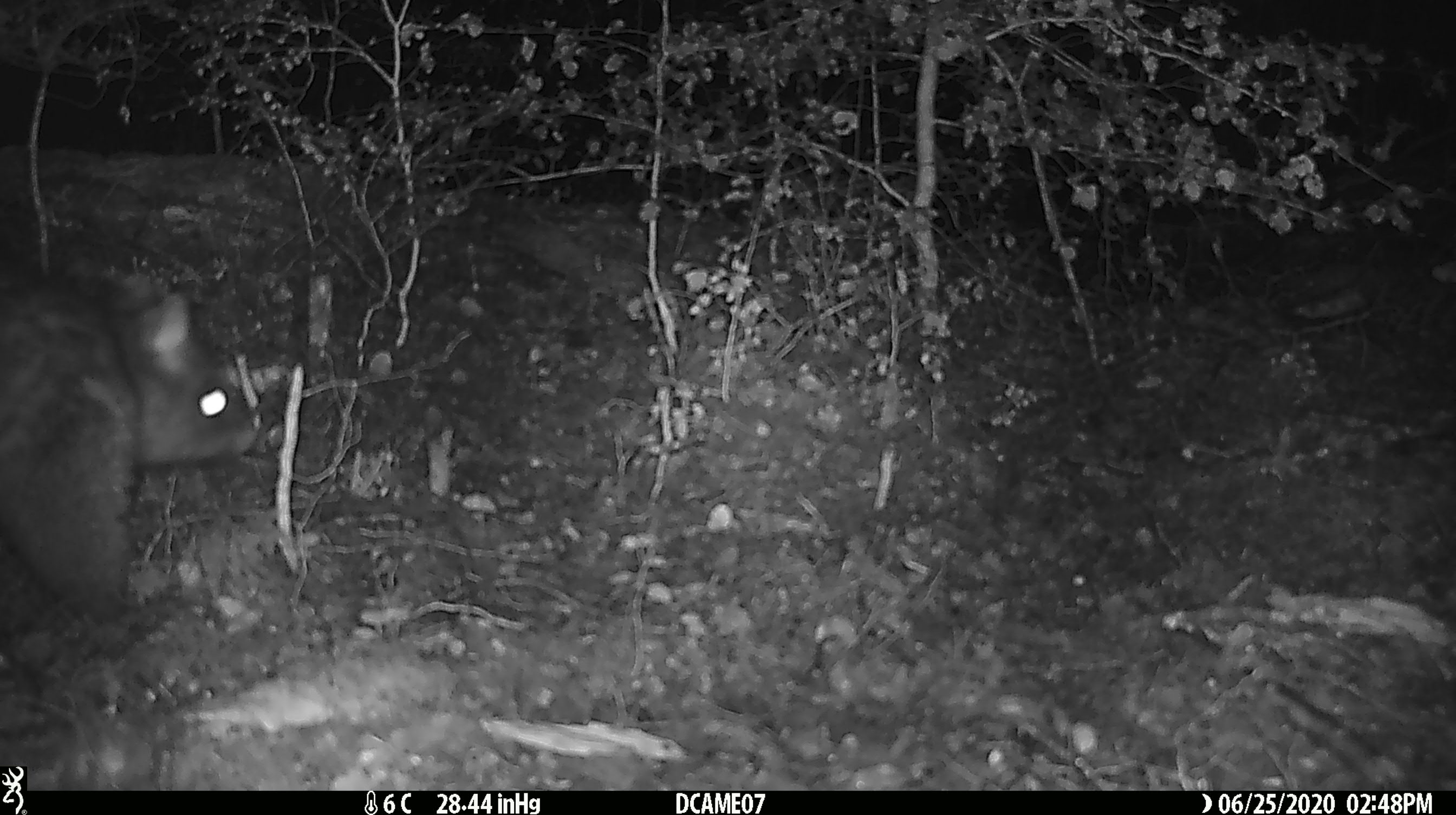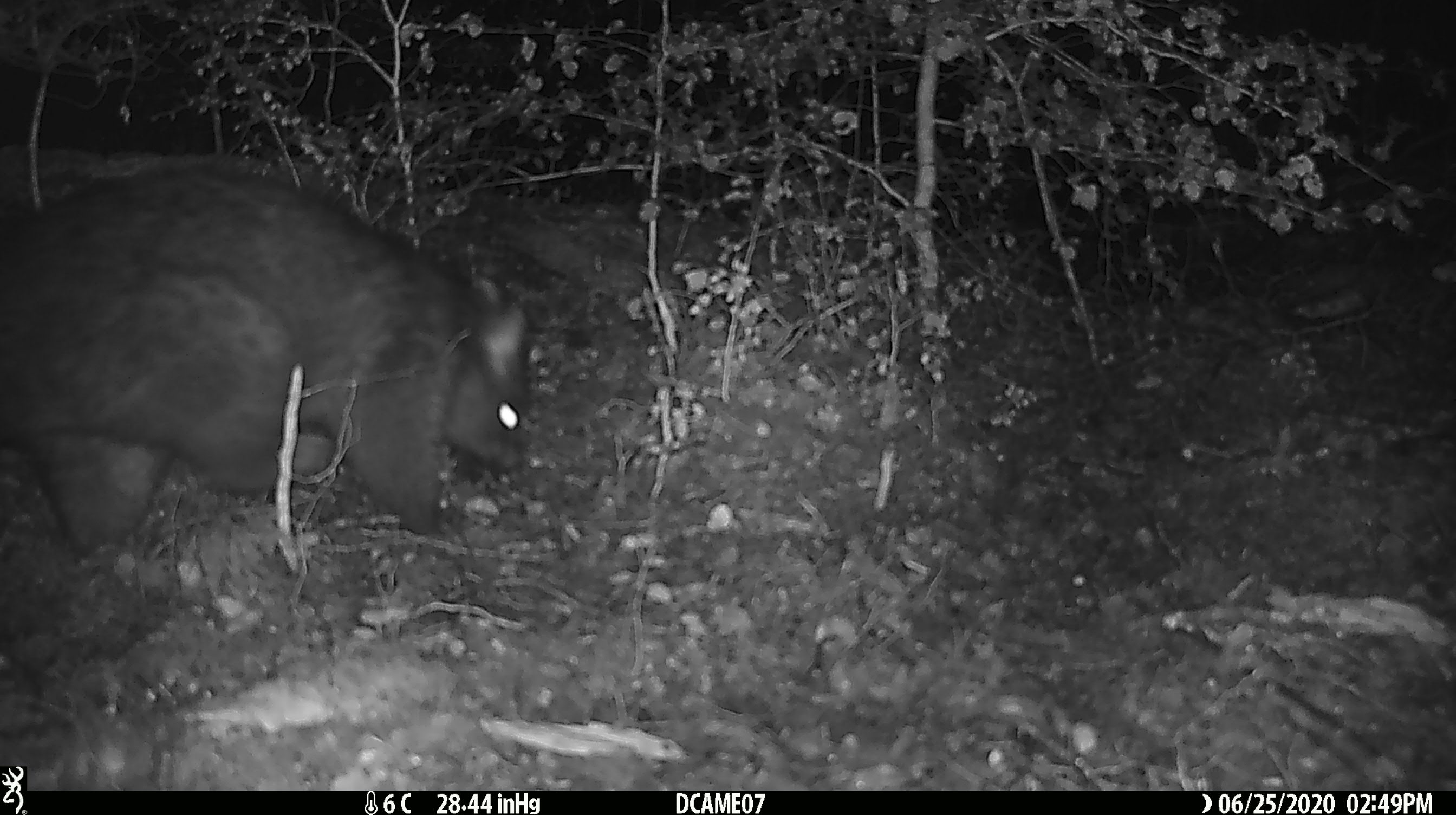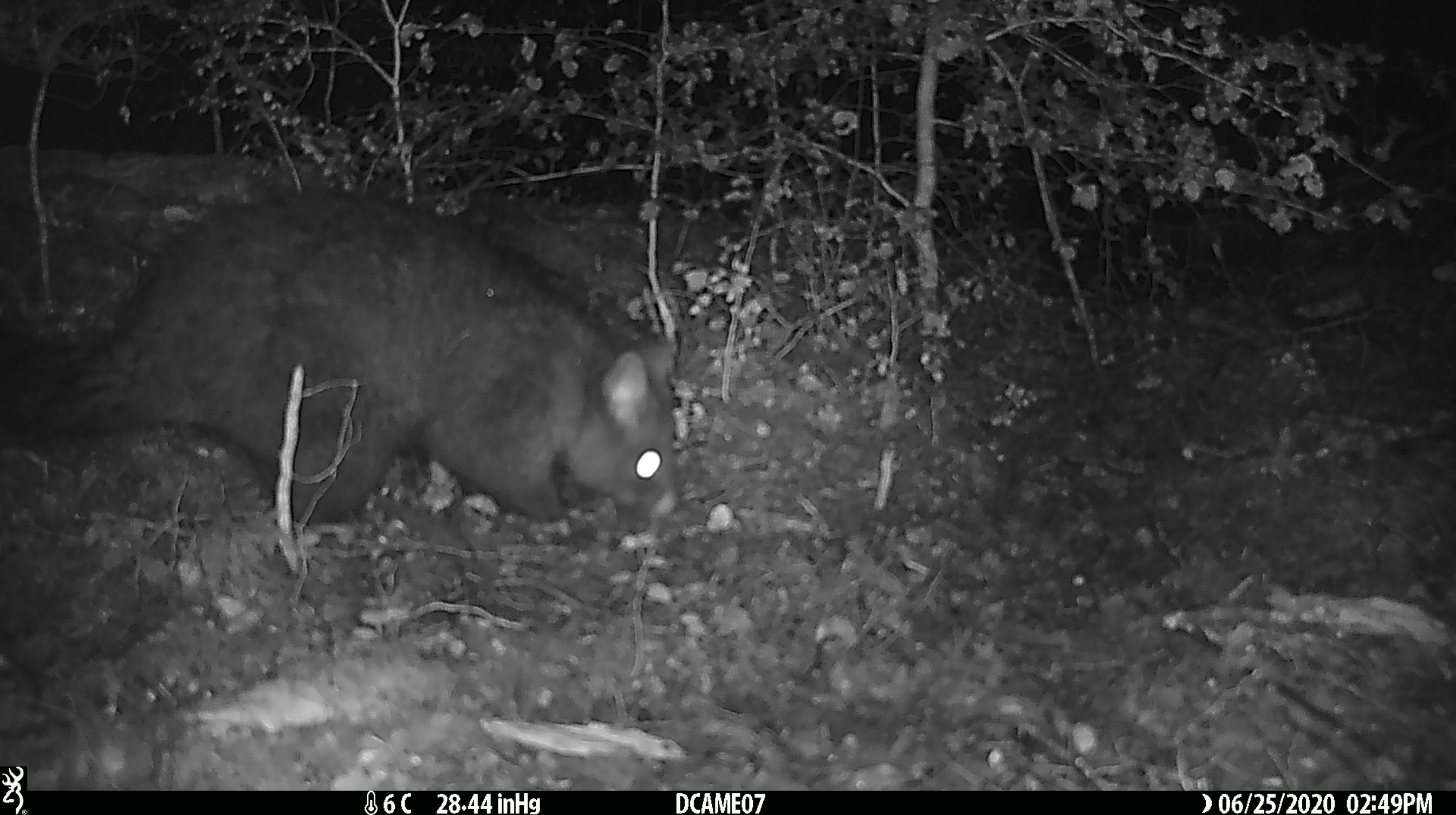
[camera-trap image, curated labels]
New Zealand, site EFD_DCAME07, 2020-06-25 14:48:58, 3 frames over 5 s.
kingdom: Animalia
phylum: Chordata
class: Mammalia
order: Diprotodontia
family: Phalangeridae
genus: Trichosurus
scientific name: Trichosurus vulpecula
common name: common brushtail possum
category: possum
Possum (common brushtail possum) (Trichosurus vulpecula).